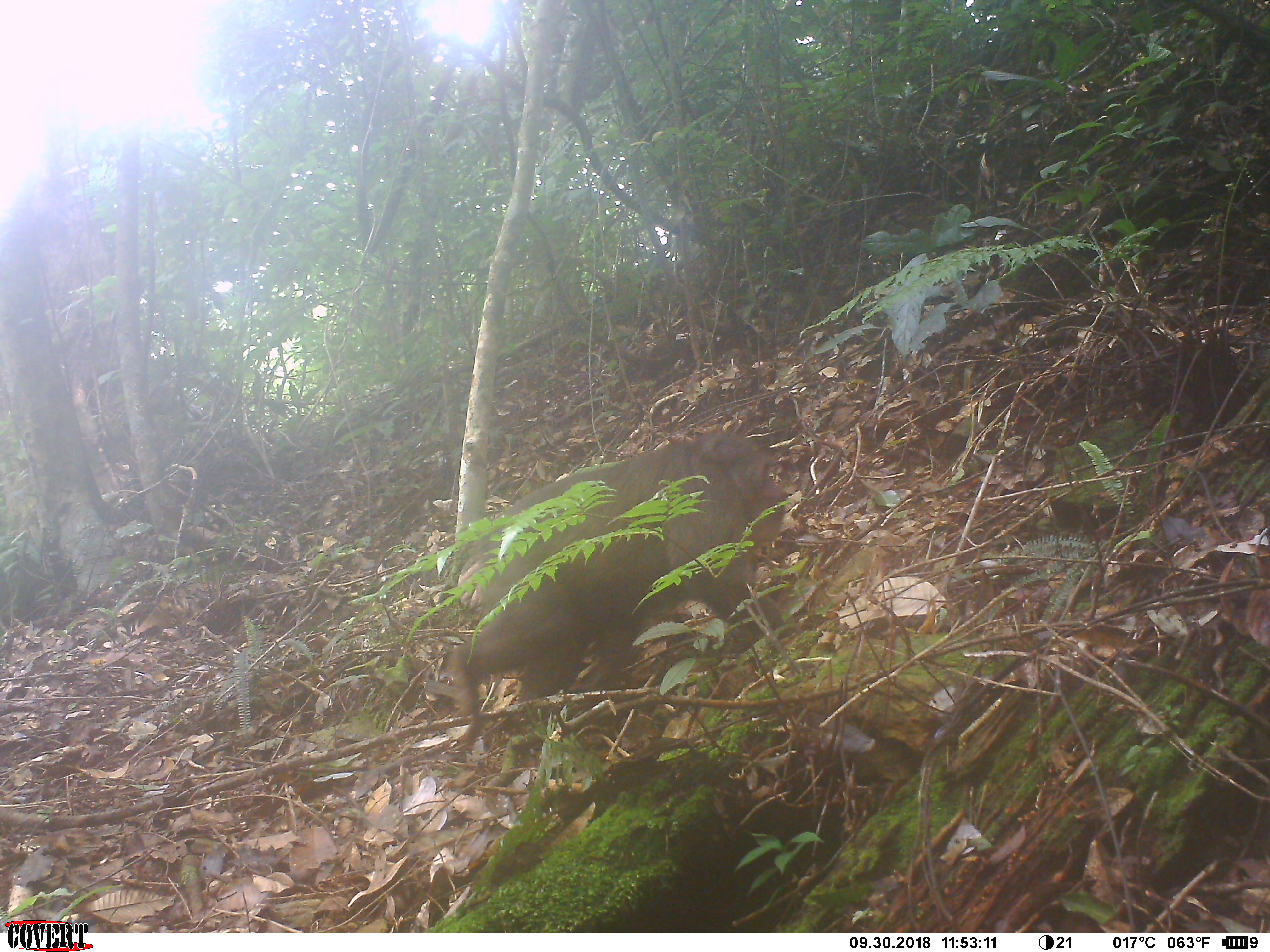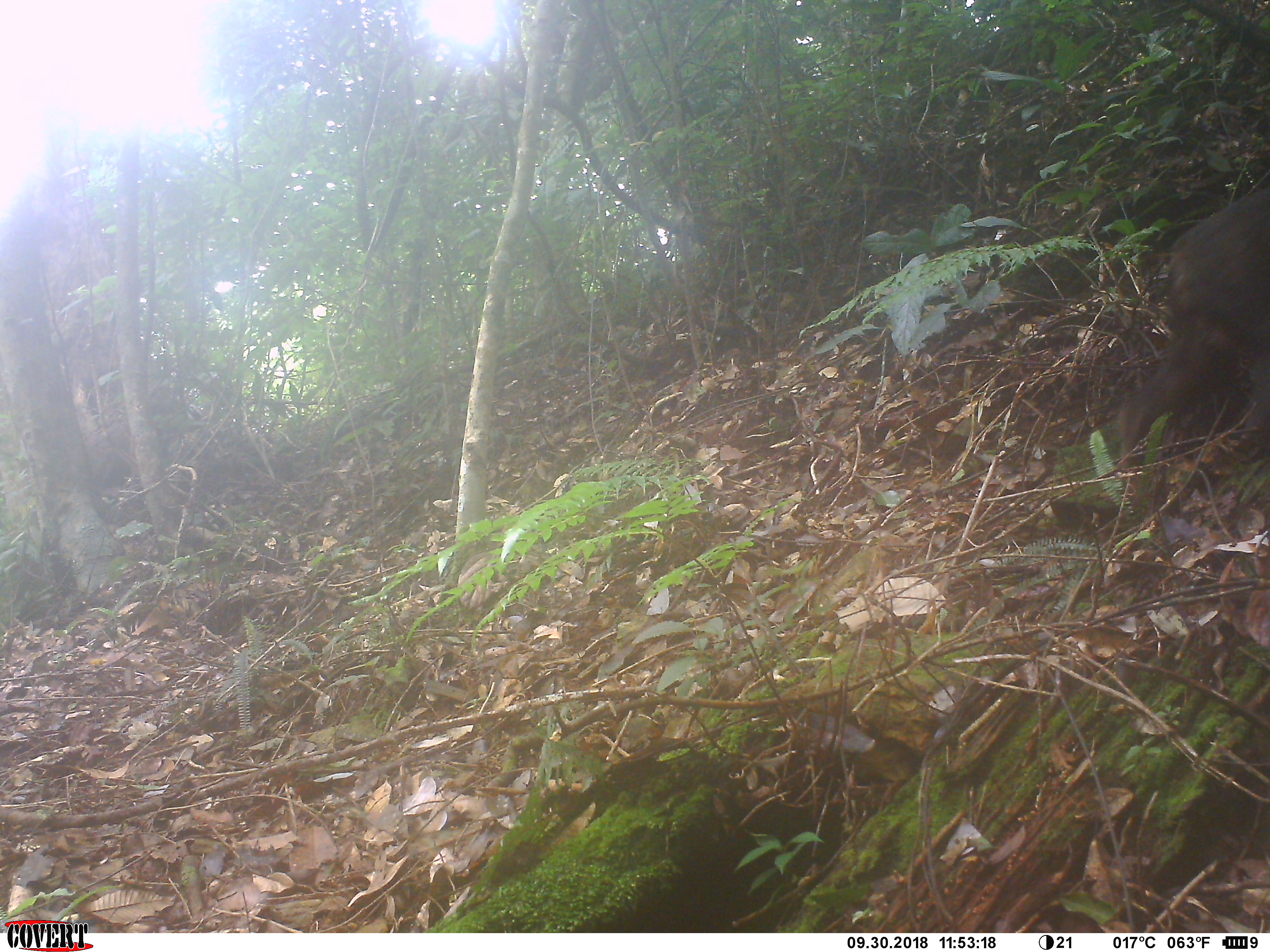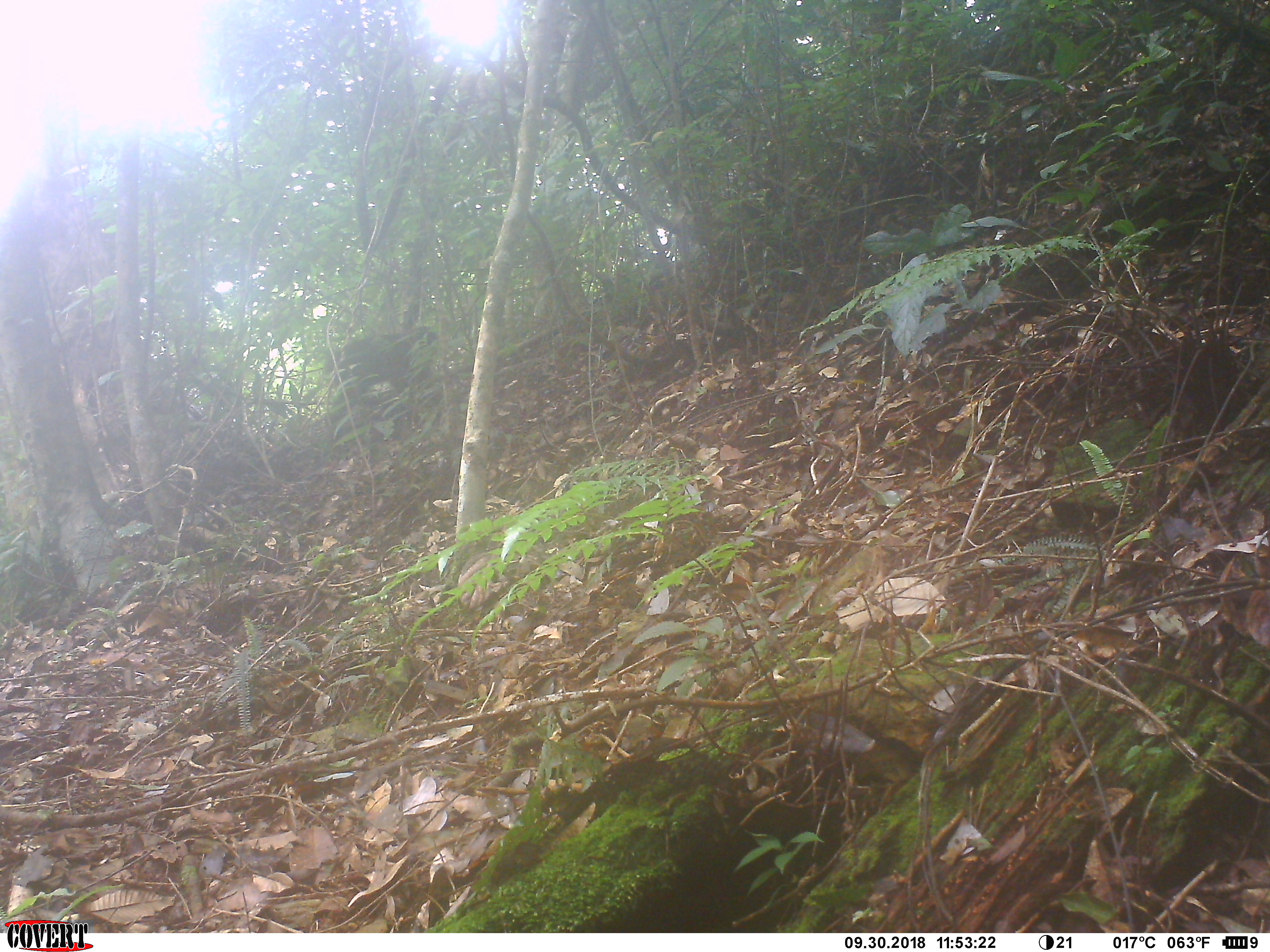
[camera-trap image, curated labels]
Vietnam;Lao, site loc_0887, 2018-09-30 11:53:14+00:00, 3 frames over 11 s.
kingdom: Animalia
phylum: Chordata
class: Mammalia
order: Primates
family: Cercopithecidae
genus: Macaca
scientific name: Macaca arctoides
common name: stump-tailed macaque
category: stump tailed macaque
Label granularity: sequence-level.